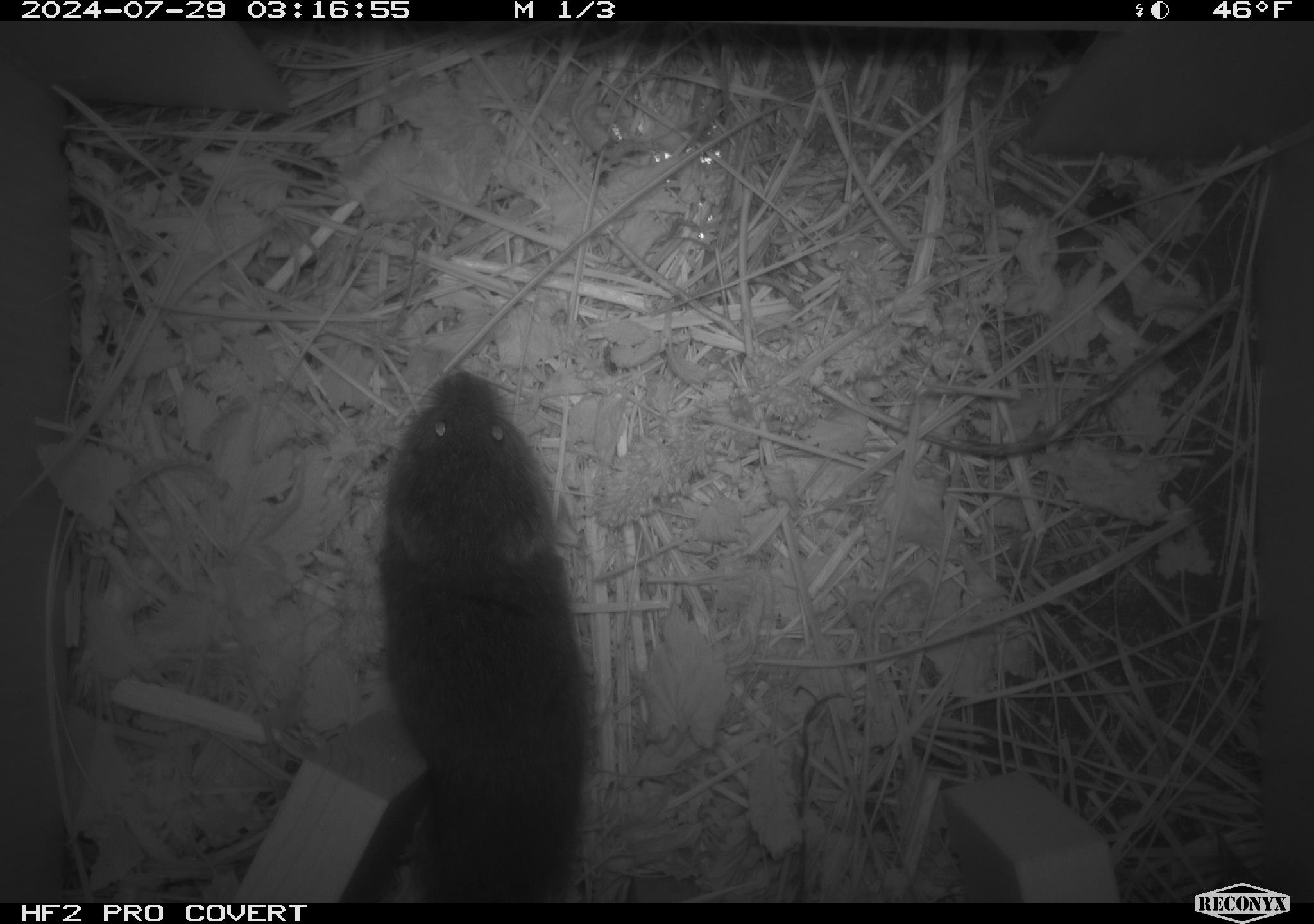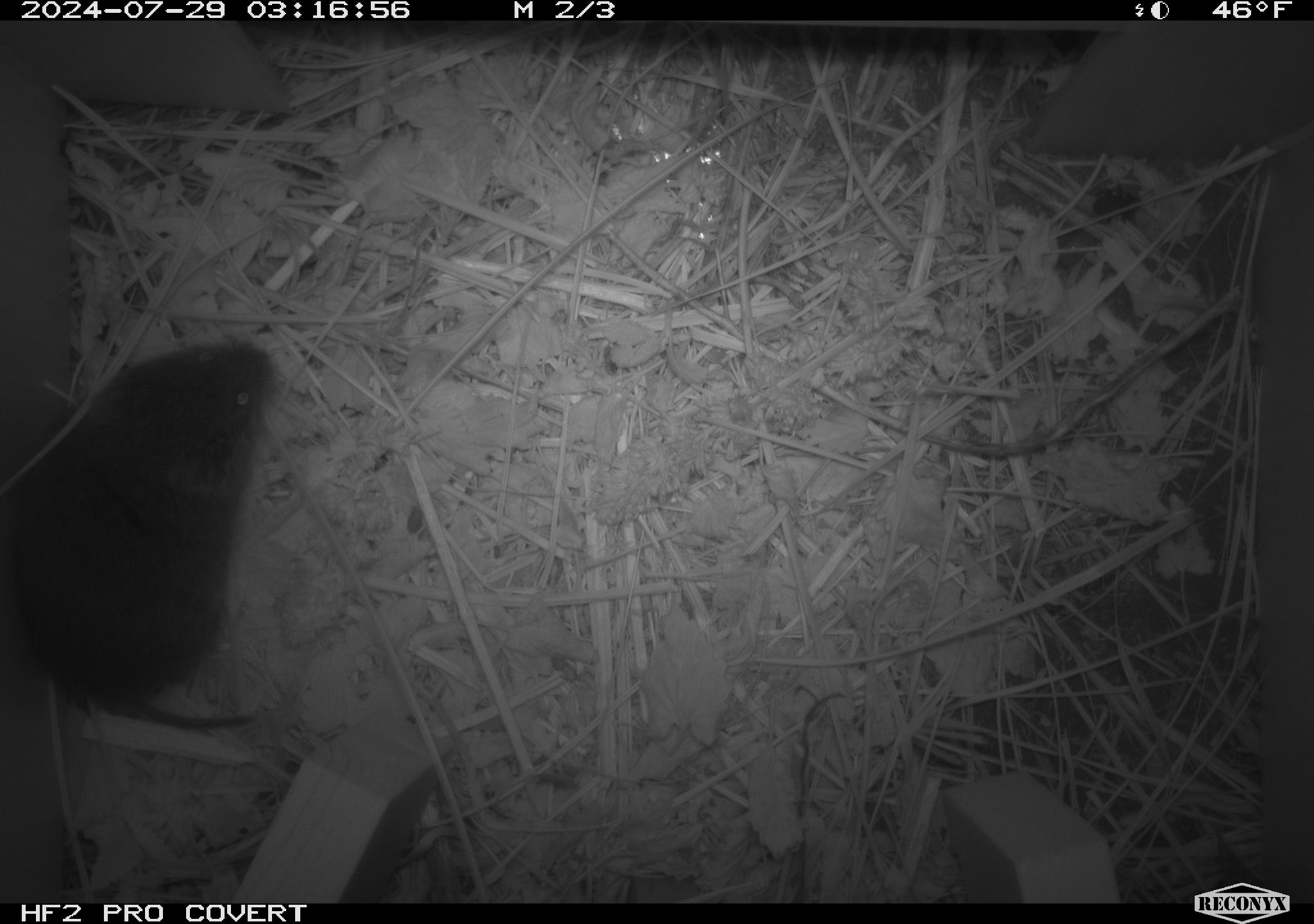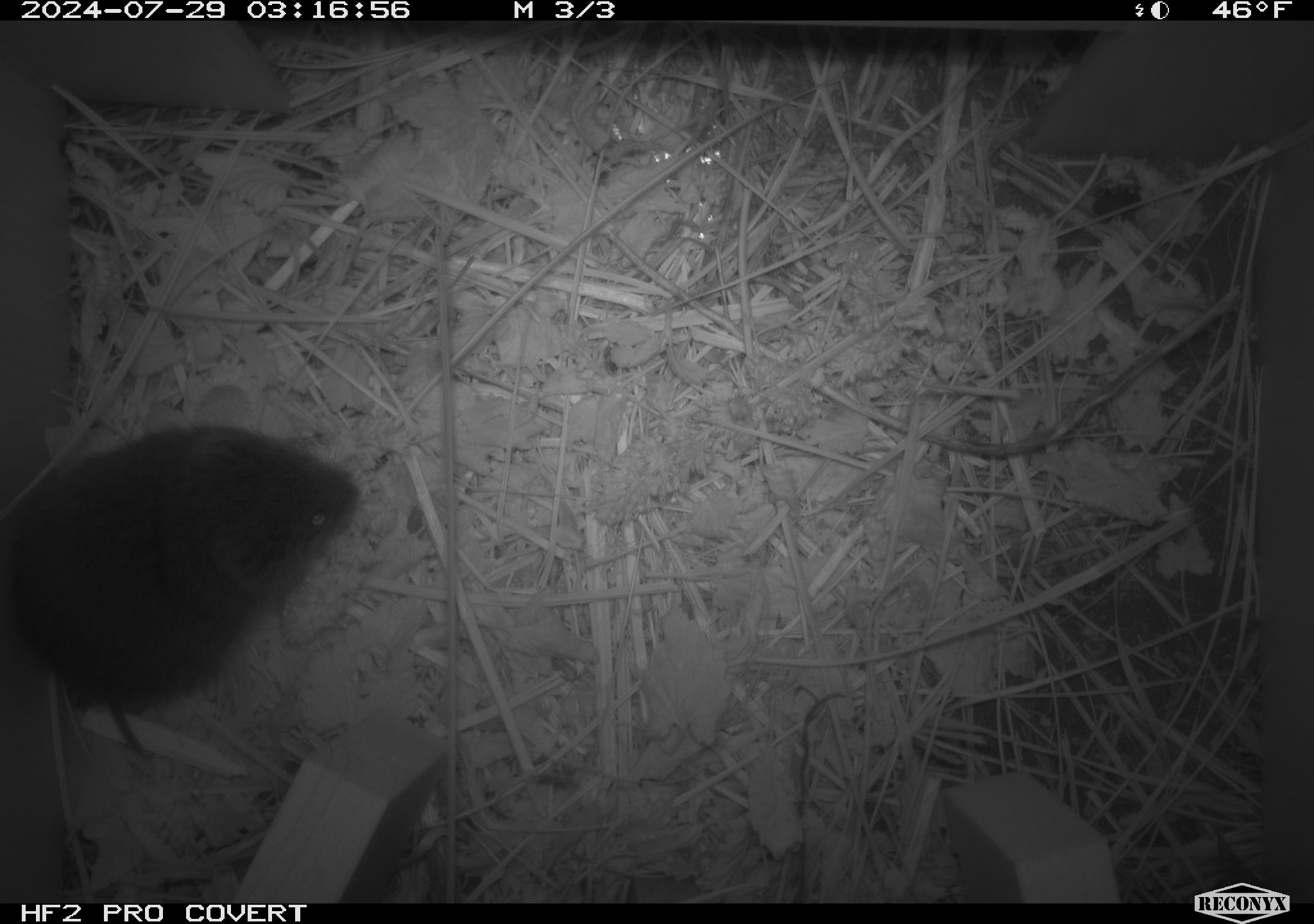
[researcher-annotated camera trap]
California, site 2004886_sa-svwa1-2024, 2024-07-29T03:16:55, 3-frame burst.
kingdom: Animalia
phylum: Chordata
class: Mammalia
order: Rodentia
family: Cricetidae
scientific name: Arvicolinae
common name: voles, lemmings, and muskrats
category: arvicolinae subfamily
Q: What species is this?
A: Arvicolinae subfamily (voles, lemmings, and muskrats) (Arvicolinae).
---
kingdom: Animalia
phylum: Arthropoda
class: Insecta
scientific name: Insecta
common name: insect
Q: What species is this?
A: Insect (Insecta).